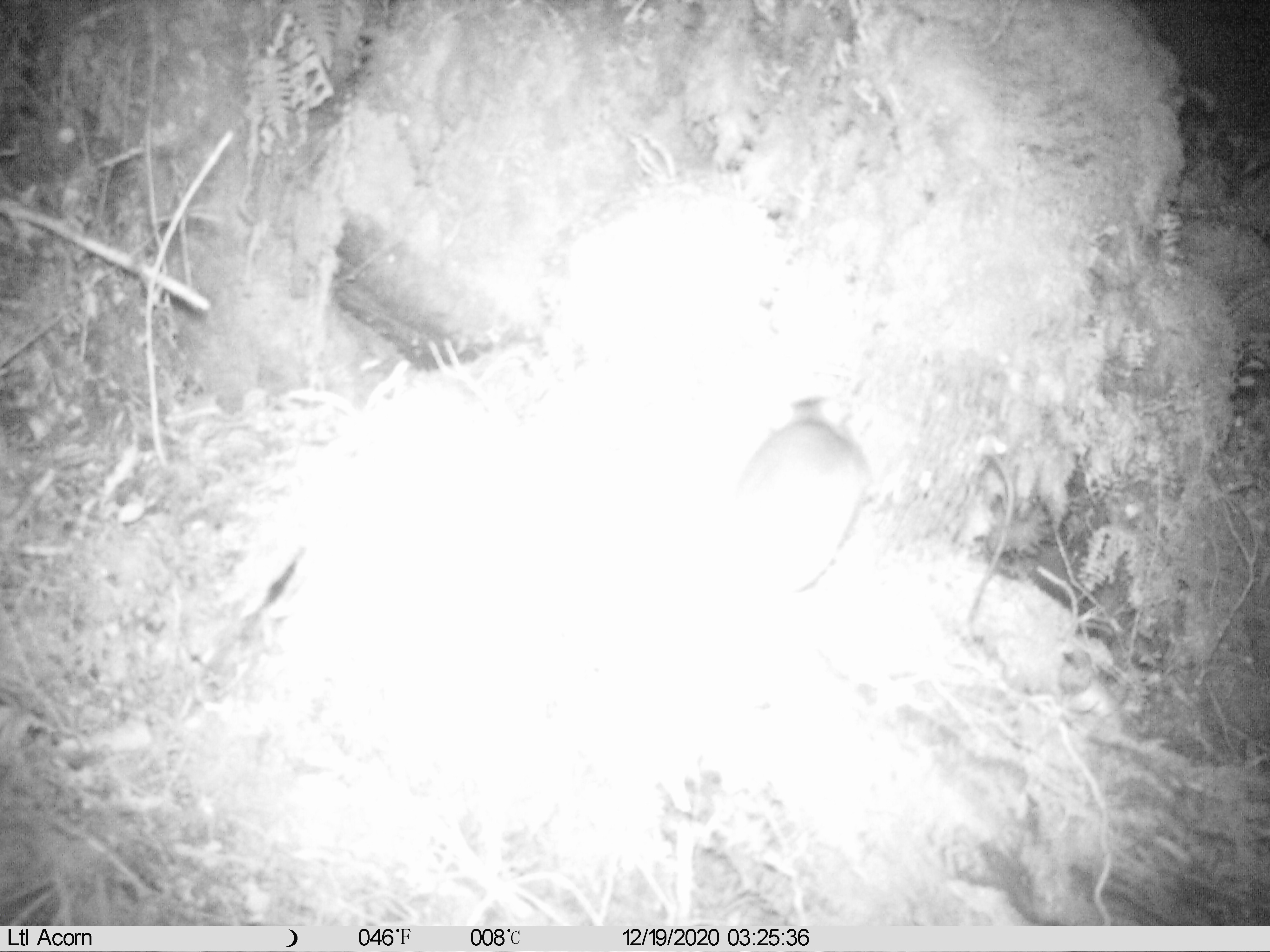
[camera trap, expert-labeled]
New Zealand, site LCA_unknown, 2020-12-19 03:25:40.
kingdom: Animalia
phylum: Chordata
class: Mammalia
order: Rodentia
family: Muridae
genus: Rattus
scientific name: Rattus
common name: rat